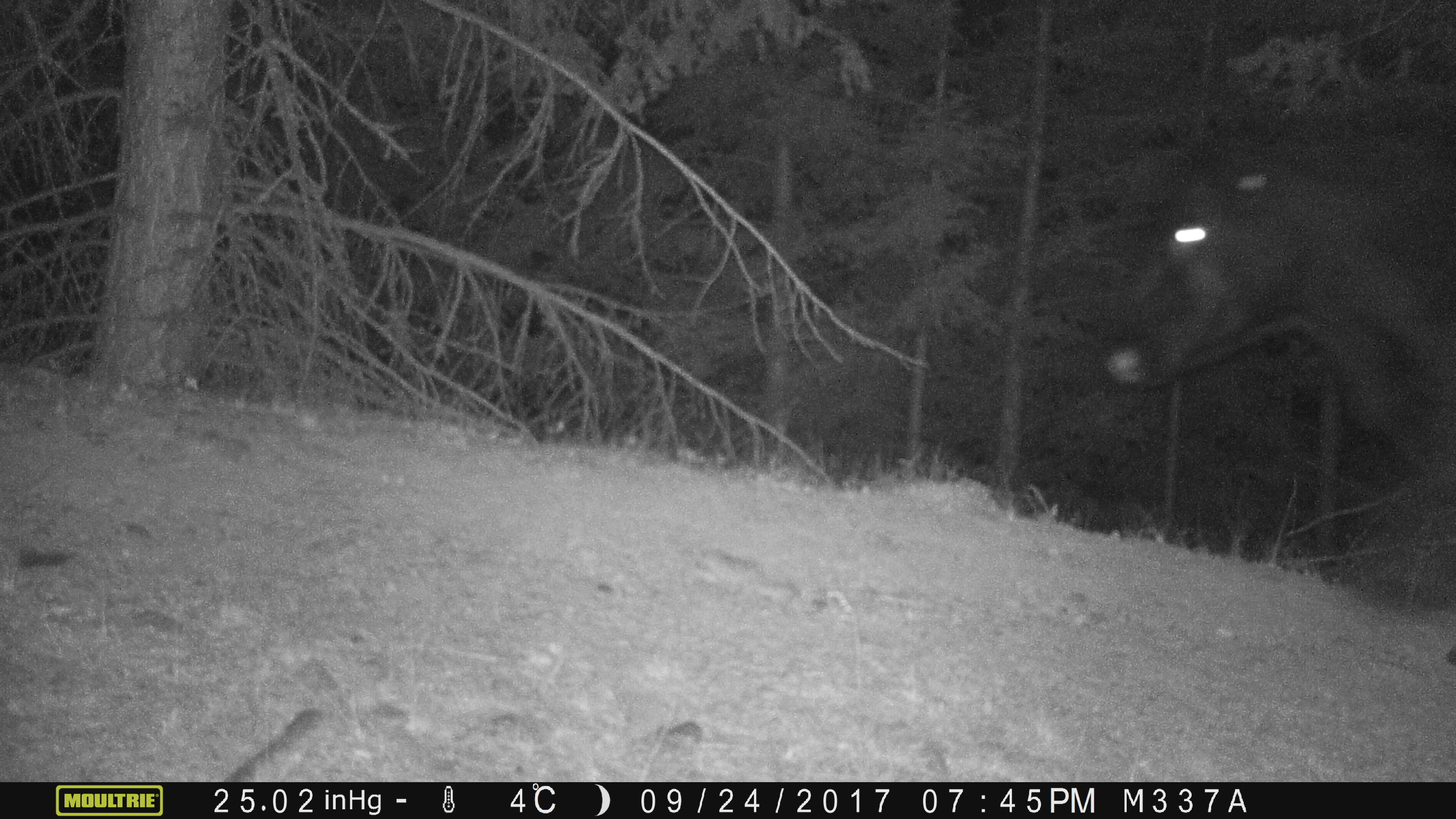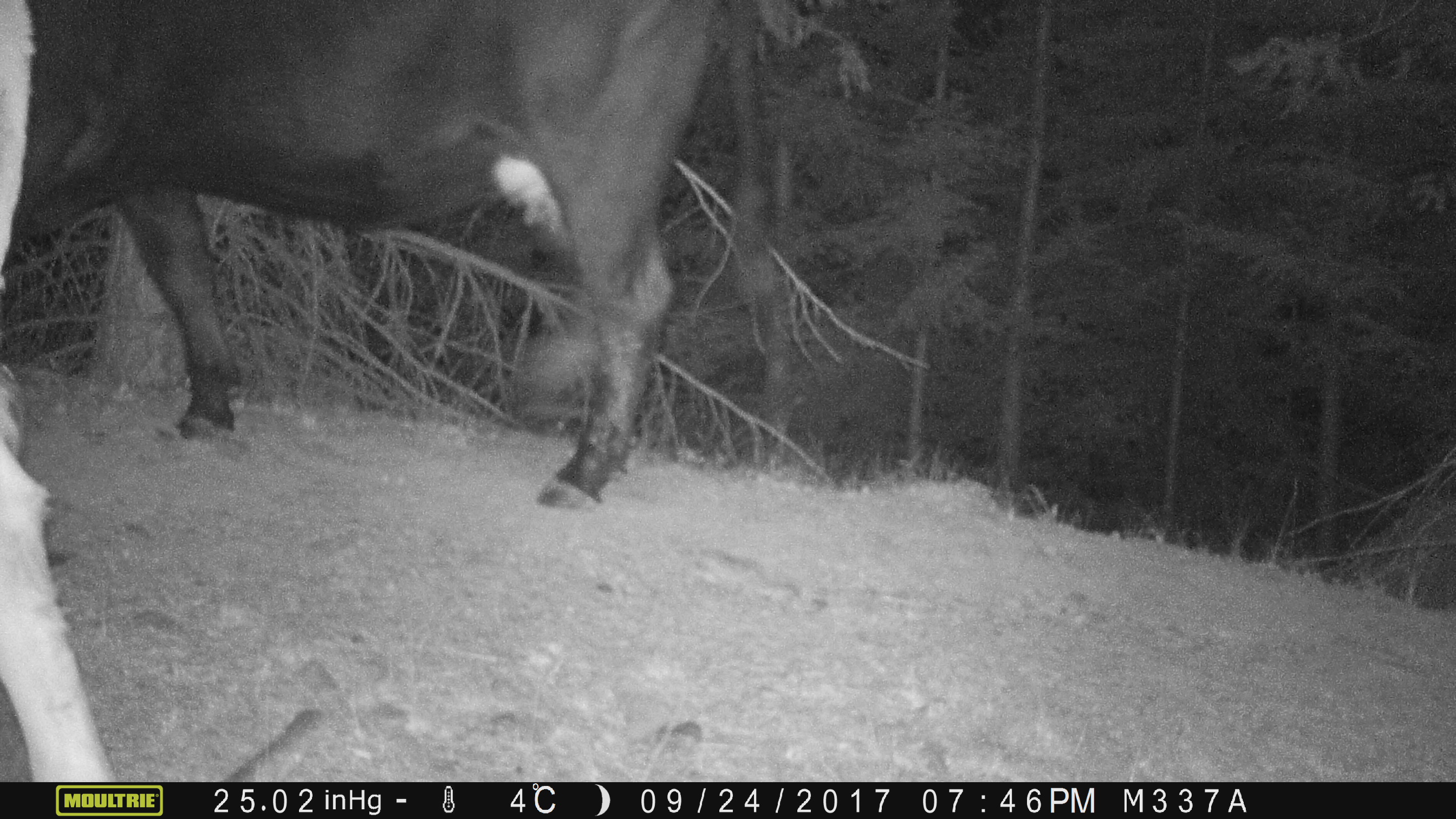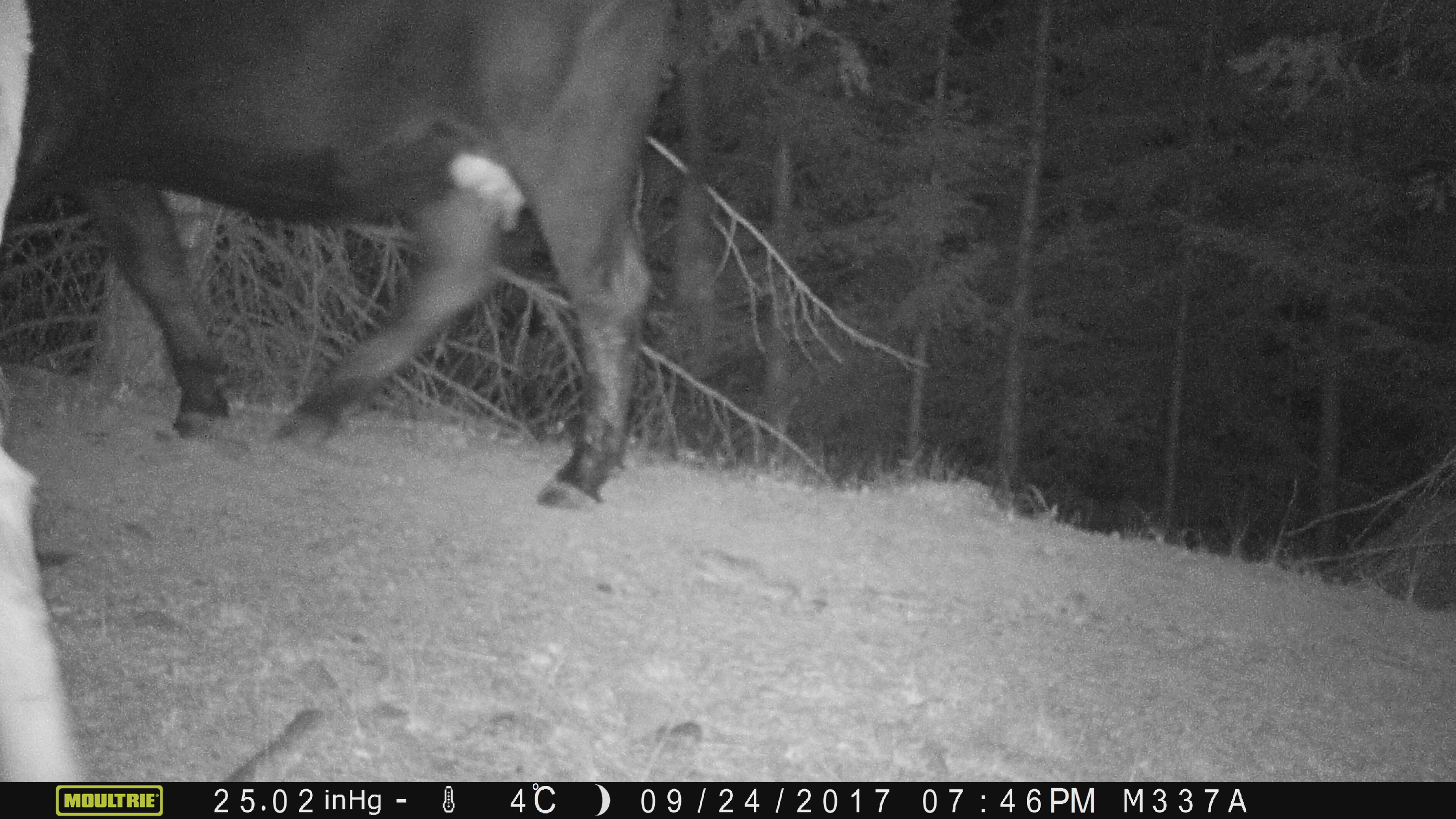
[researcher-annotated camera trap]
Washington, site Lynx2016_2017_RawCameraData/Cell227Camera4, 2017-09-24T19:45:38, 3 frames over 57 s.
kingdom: Animalia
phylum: Chordata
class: Mammalia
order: Artiodactyla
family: Bovidae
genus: Bos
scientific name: Bos taurus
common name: domestic cattle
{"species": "domestic cattle (Bos taurus)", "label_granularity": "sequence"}